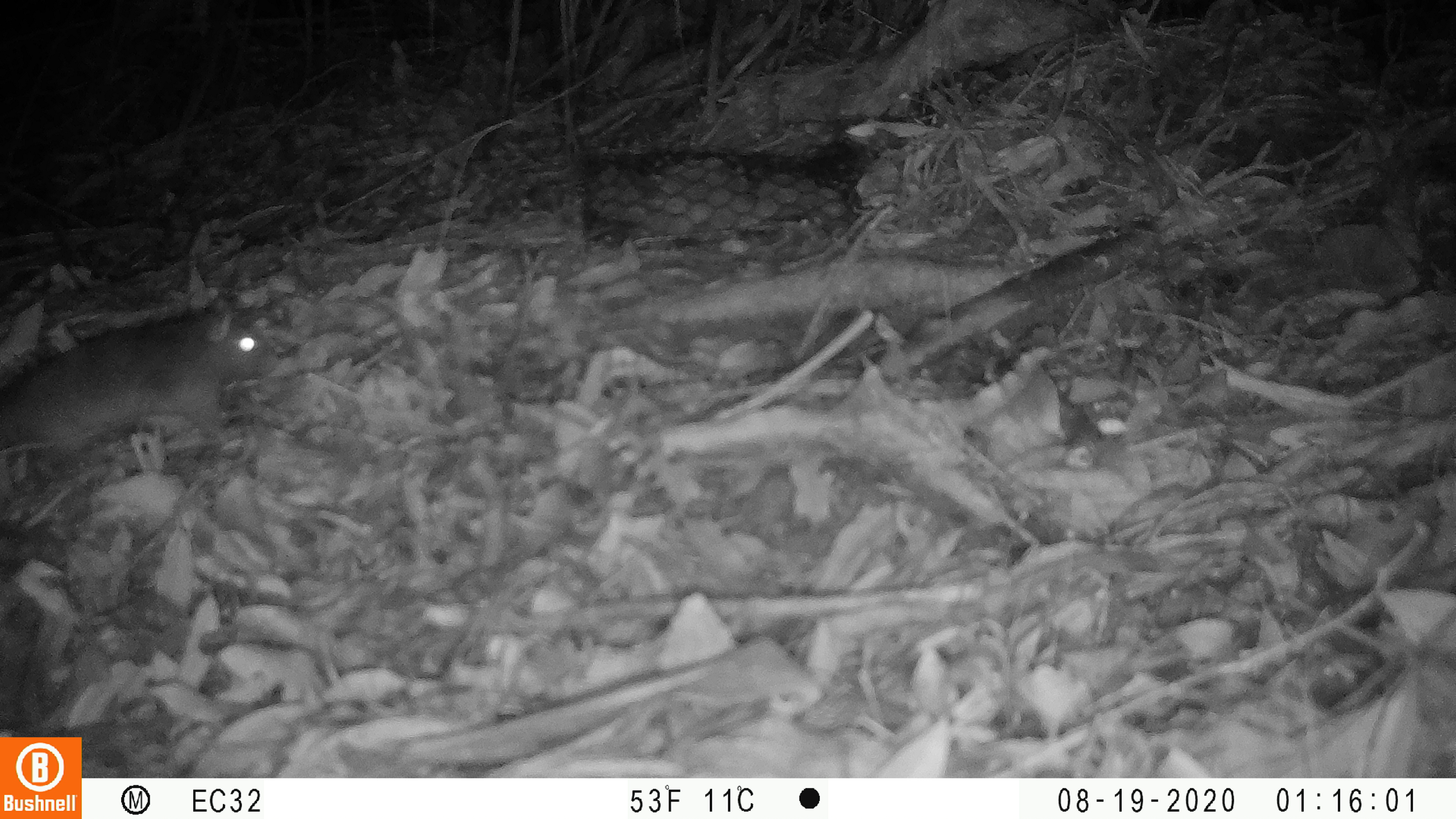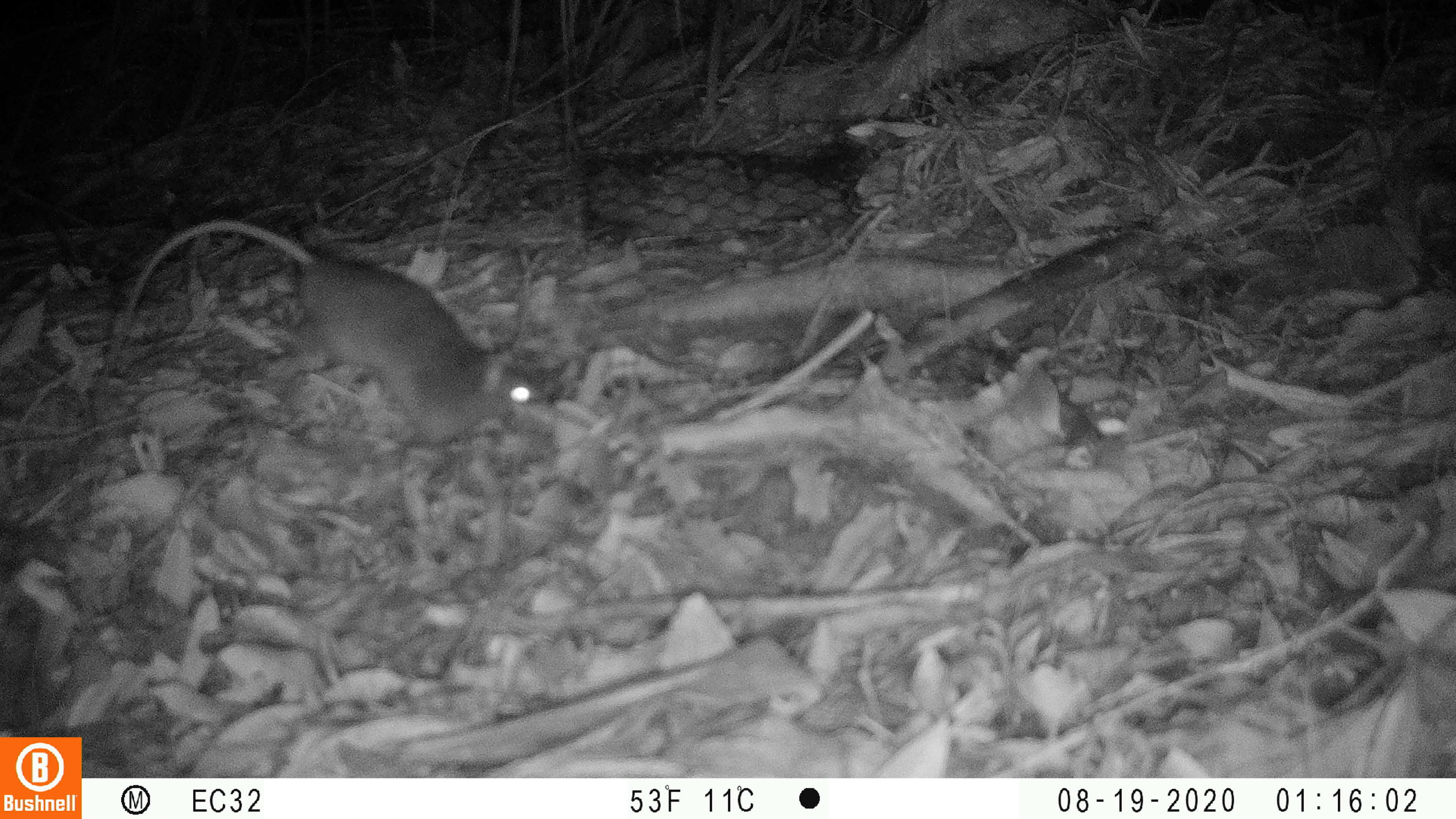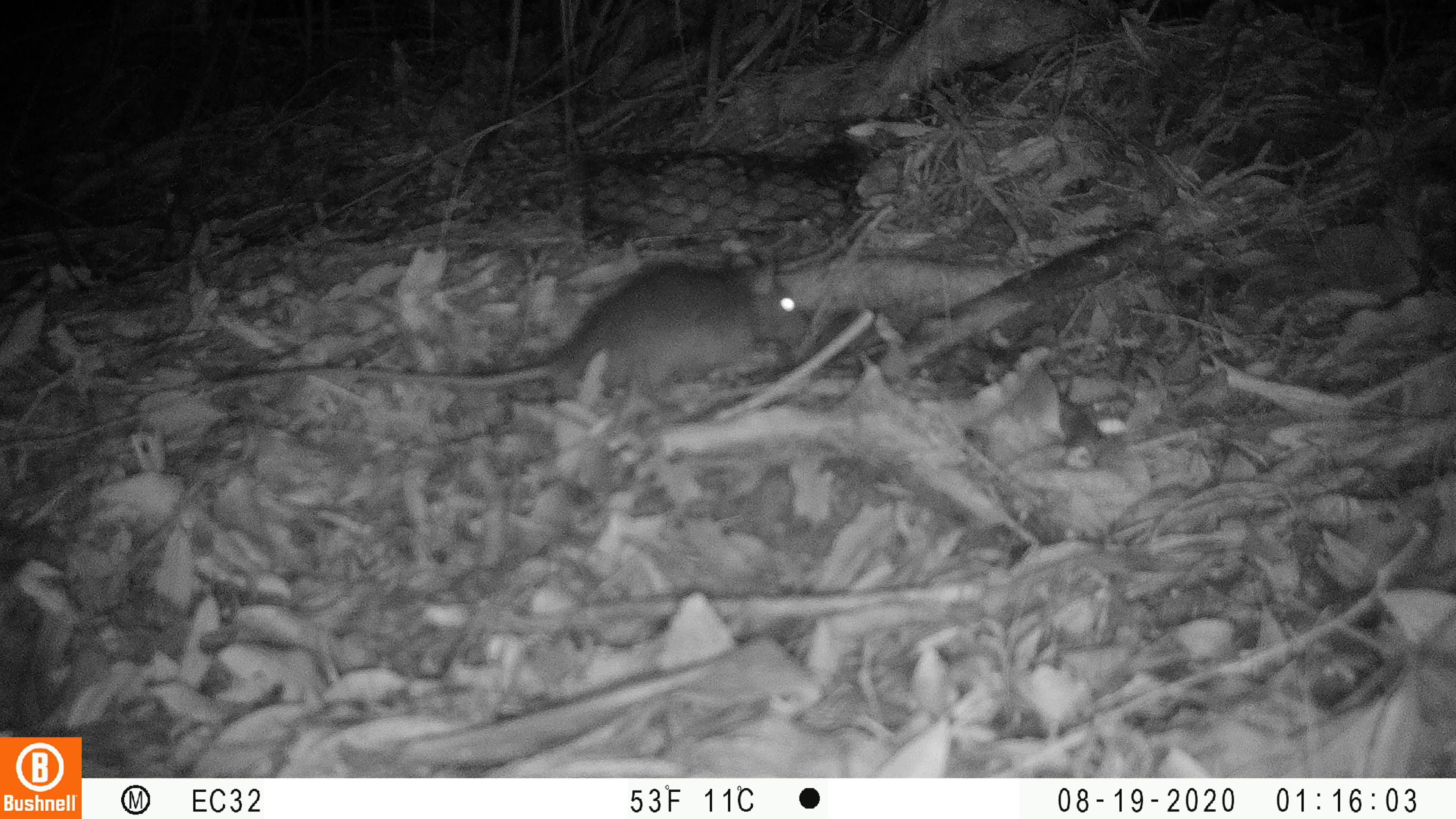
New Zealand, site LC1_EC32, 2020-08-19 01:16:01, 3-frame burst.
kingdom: Animalia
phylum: Chordata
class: Mammalia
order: Rodentia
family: Muridae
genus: Rattus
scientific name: Rattus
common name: rat